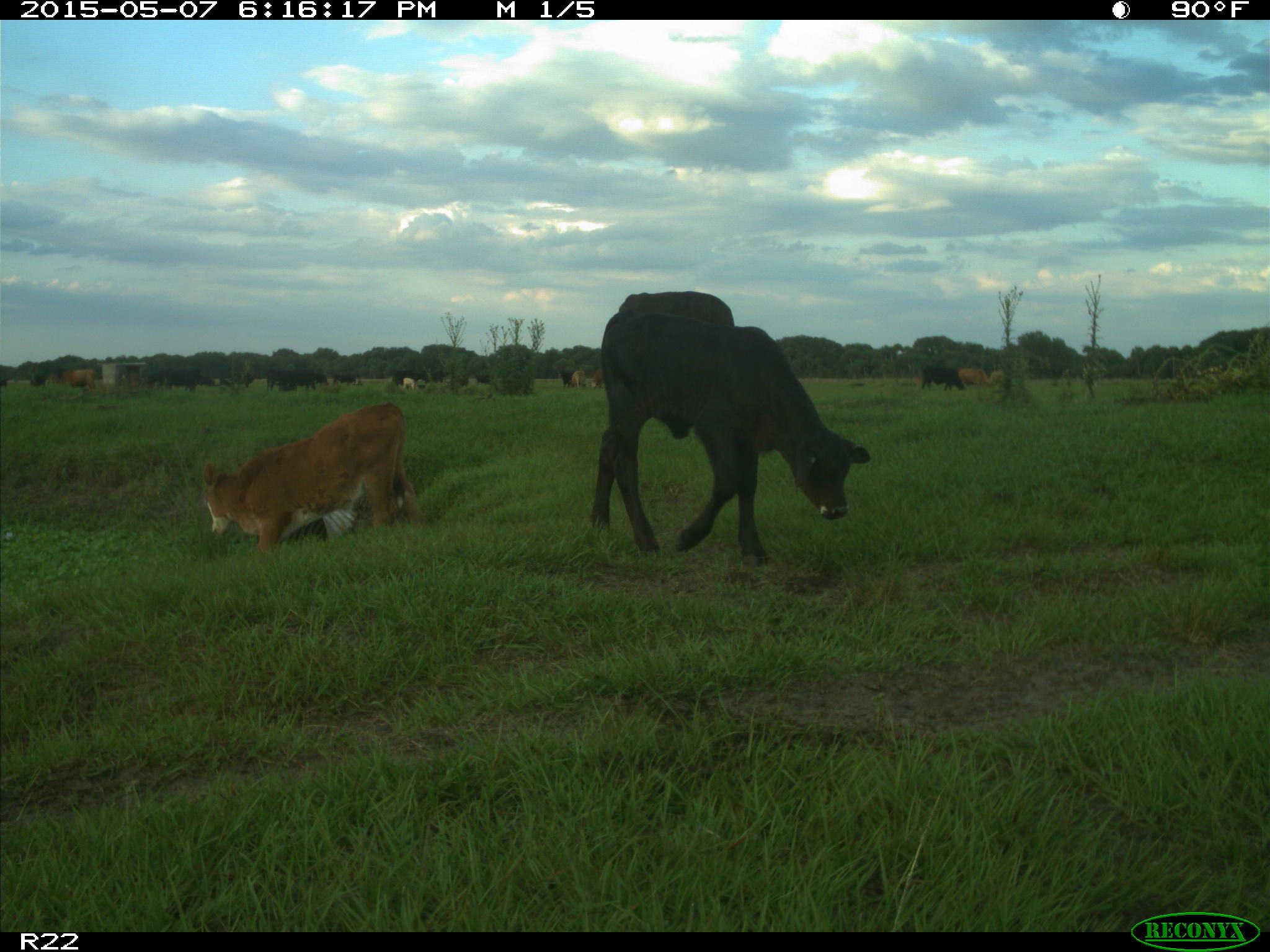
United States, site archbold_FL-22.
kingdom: Animalia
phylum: Chordata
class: Mammalia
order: Artiodactyla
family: Bovidae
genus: Bos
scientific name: Bos taurus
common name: domestic cow